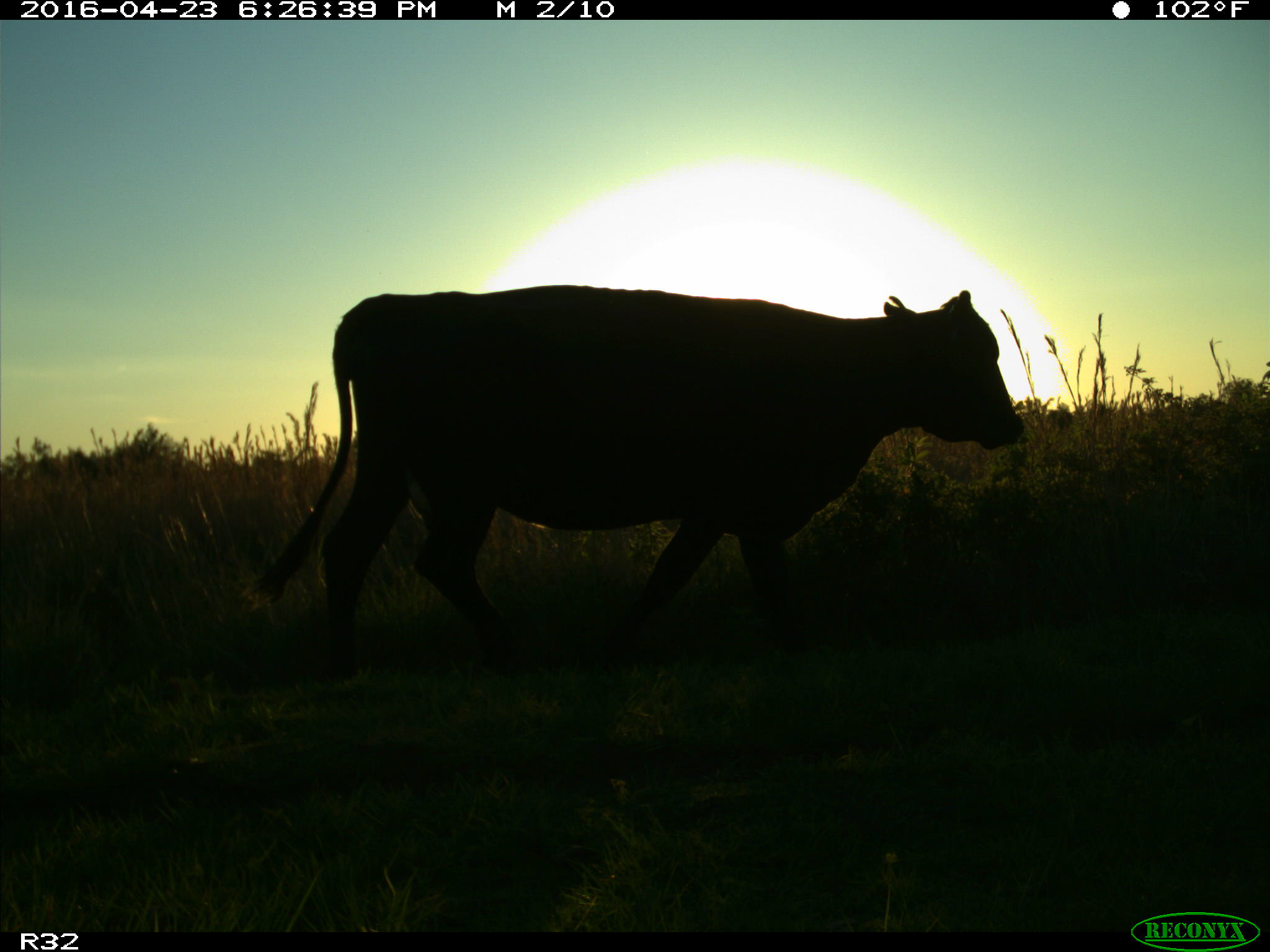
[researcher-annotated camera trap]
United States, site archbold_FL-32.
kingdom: Animalia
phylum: Chordata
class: Mammalia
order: Artiodactyla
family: Bovidae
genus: Bos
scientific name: Bos taurus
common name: domestic cow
Bos taurus (domestic cow).